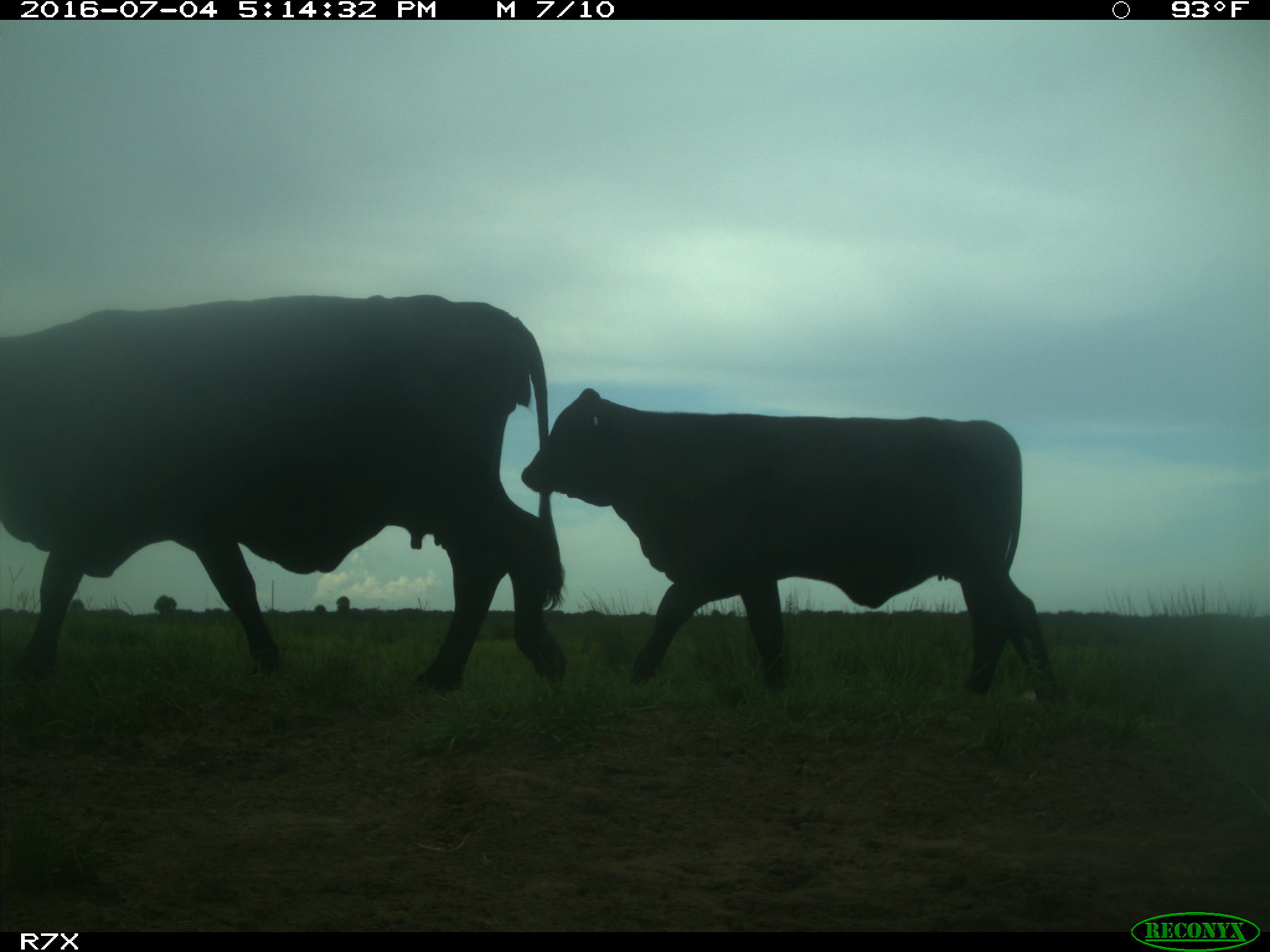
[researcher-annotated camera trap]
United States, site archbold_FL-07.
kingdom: Animalia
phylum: Chordata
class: Mammalia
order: Artiodactyla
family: Bovidae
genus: Bos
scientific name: Bos taurus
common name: domestic cow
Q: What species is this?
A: Bos taurus (domestic cow).